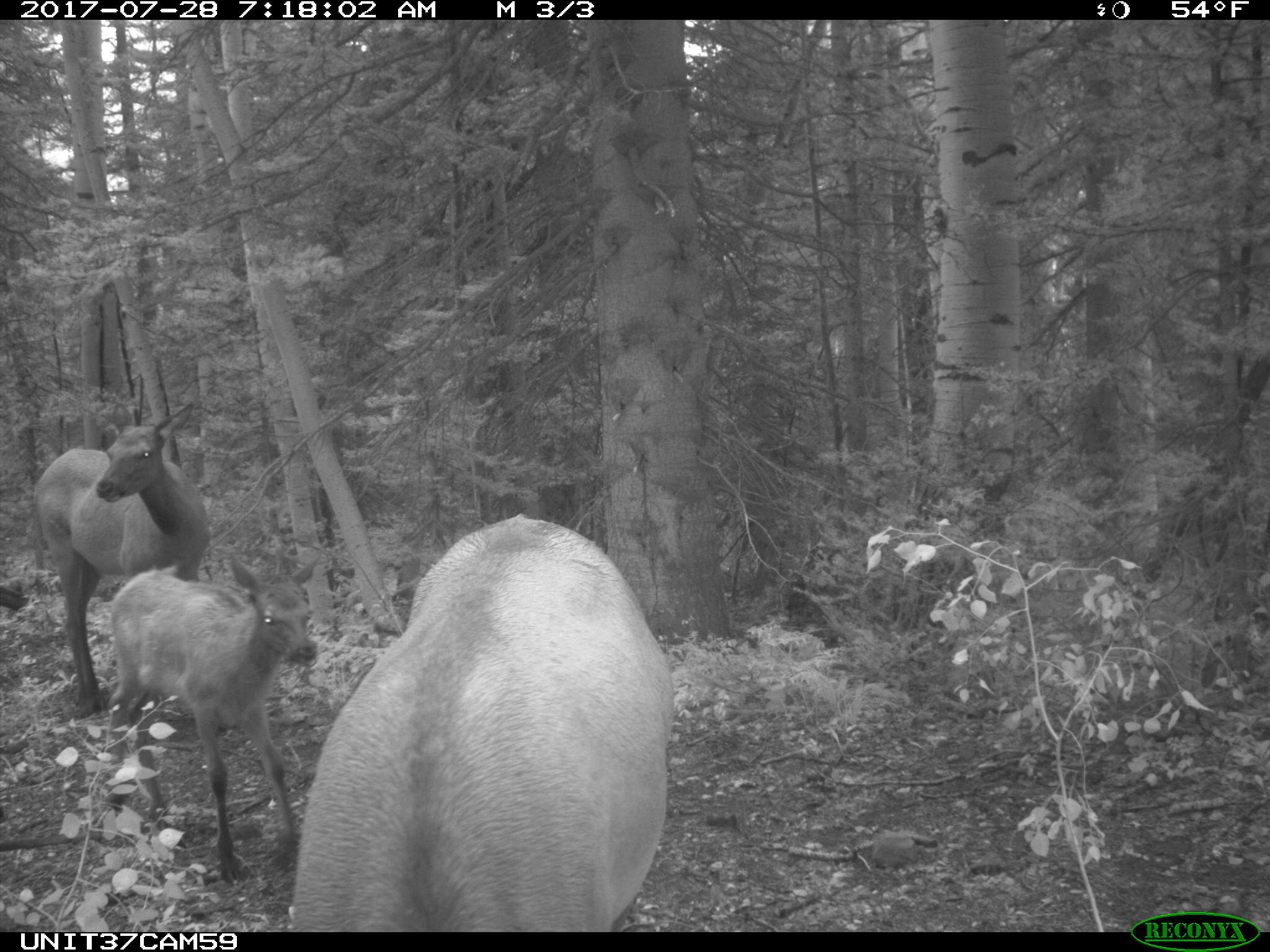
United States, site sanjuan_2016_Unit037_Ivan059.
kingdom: Animalia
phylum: Chordata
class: Mammalia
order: Artiodactyla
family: Cervidae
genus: Cervus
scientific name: Cervus elaphus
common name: red deer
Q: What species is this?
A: Cervus elaphus (red deer).